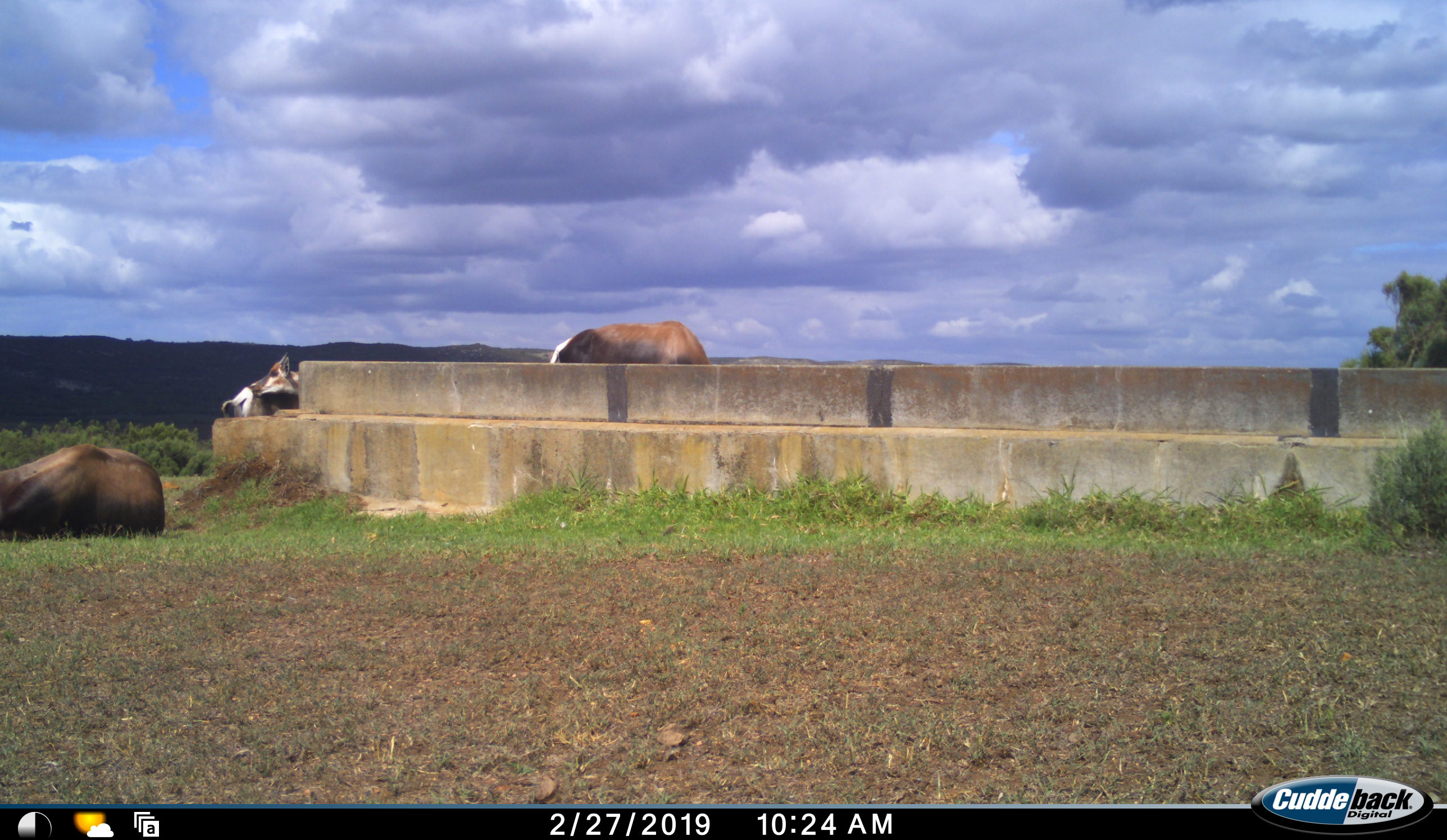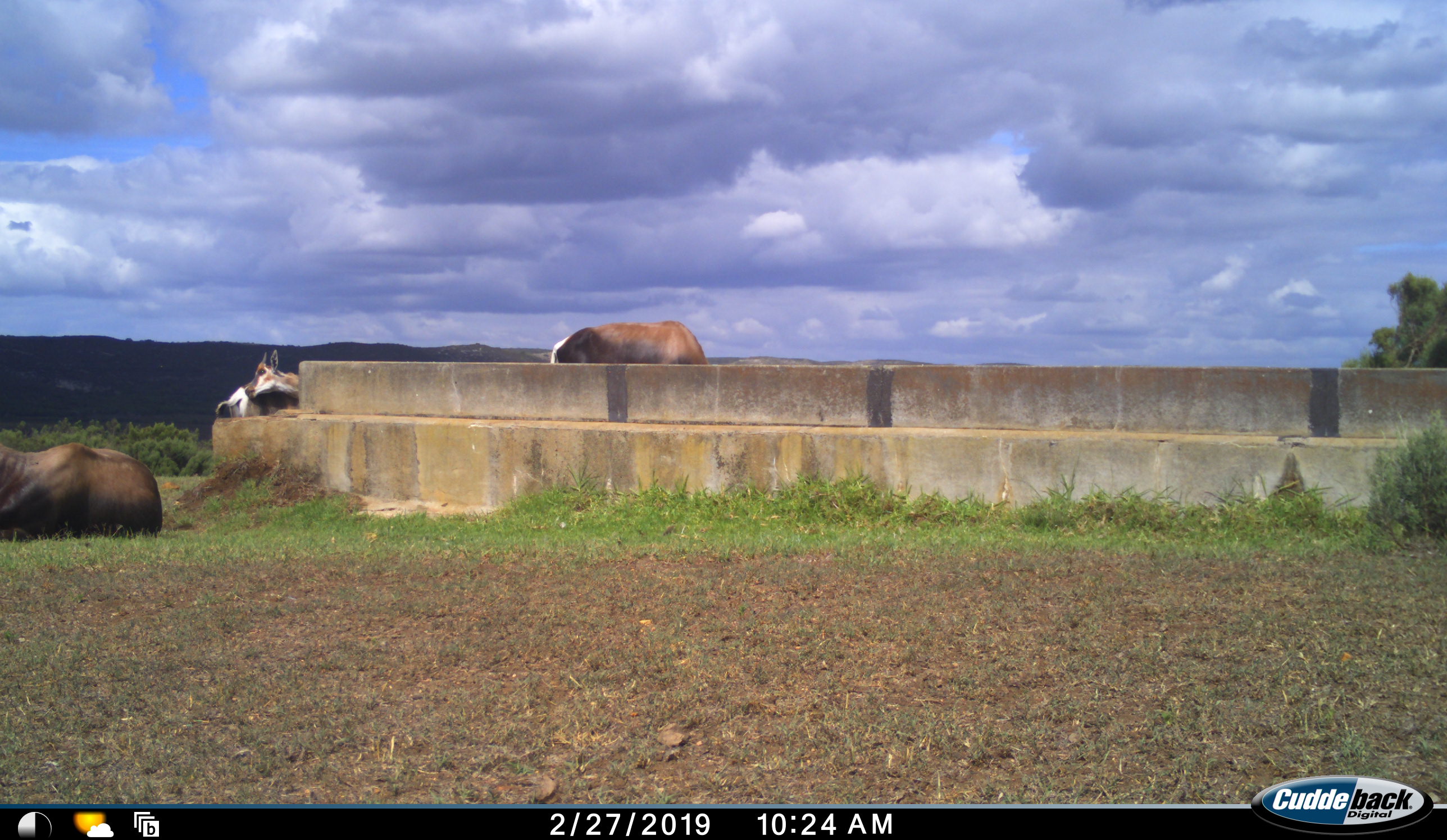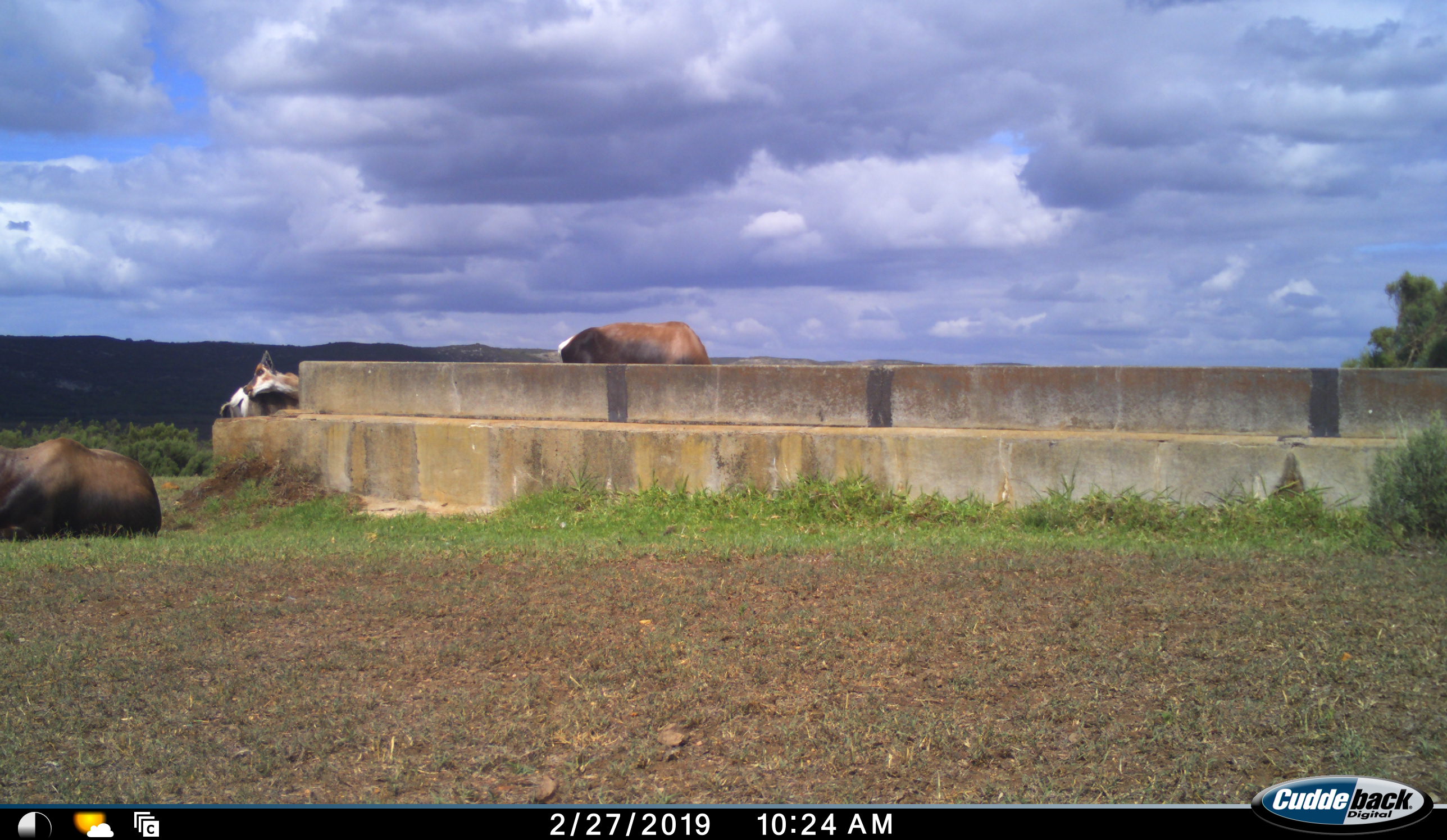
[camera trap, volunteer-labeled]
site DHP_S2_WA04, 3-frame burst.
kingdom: Animalia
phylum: Chordata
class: Mammalia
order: Artiodactyla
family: Bovidae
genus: Damaliscus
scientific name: Damaliscus pygargus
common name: bontebok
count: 3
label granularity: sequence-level